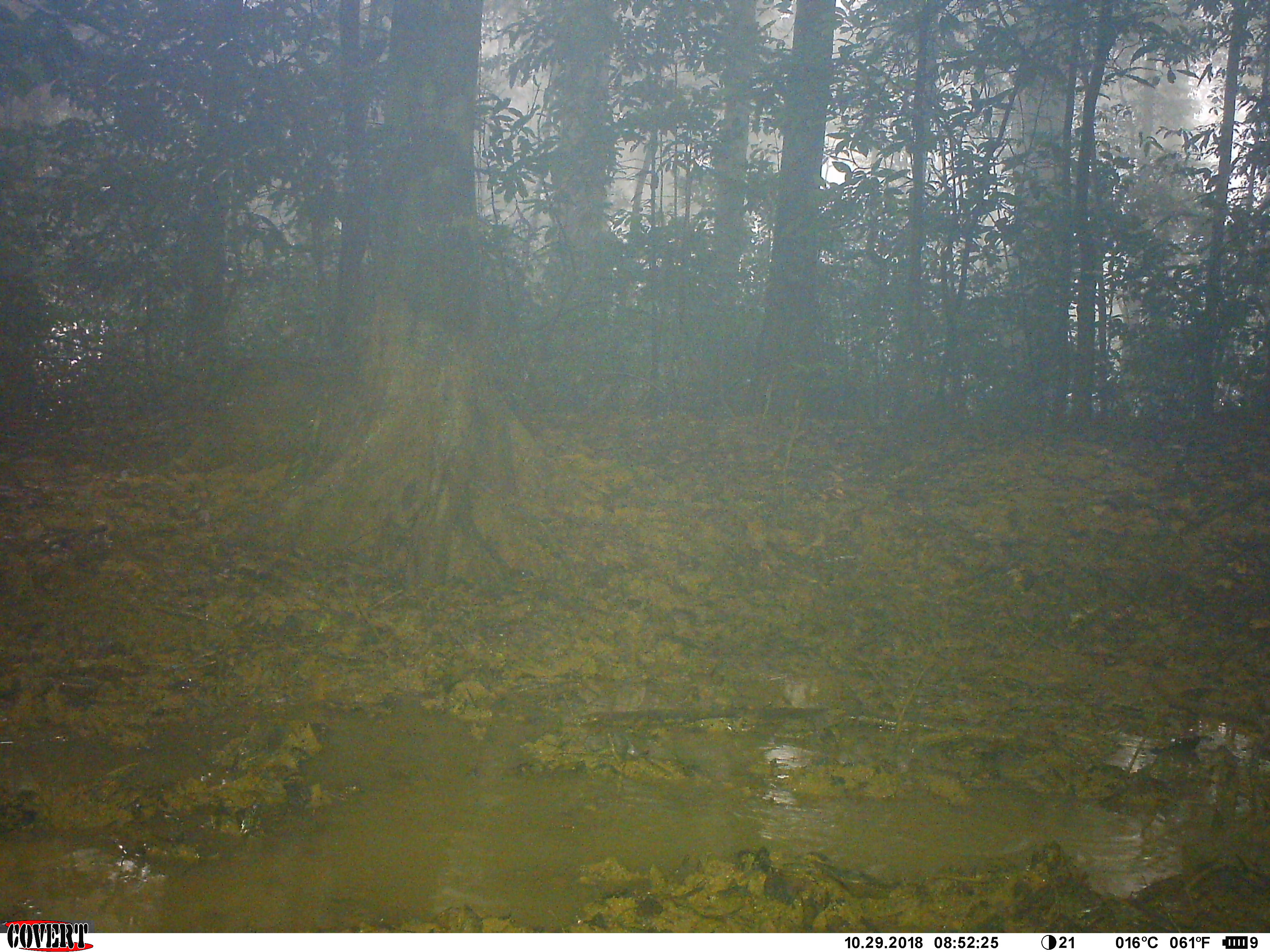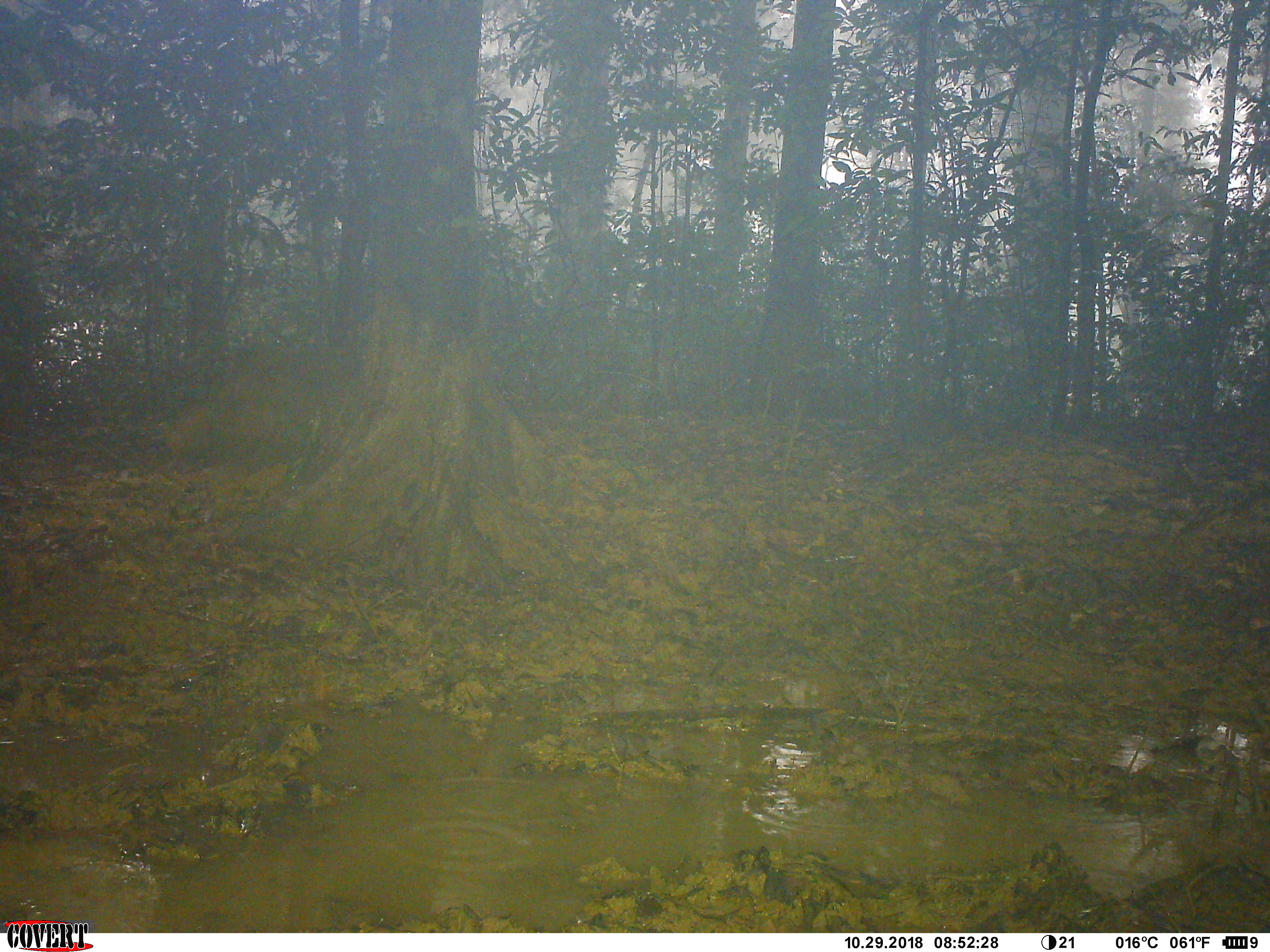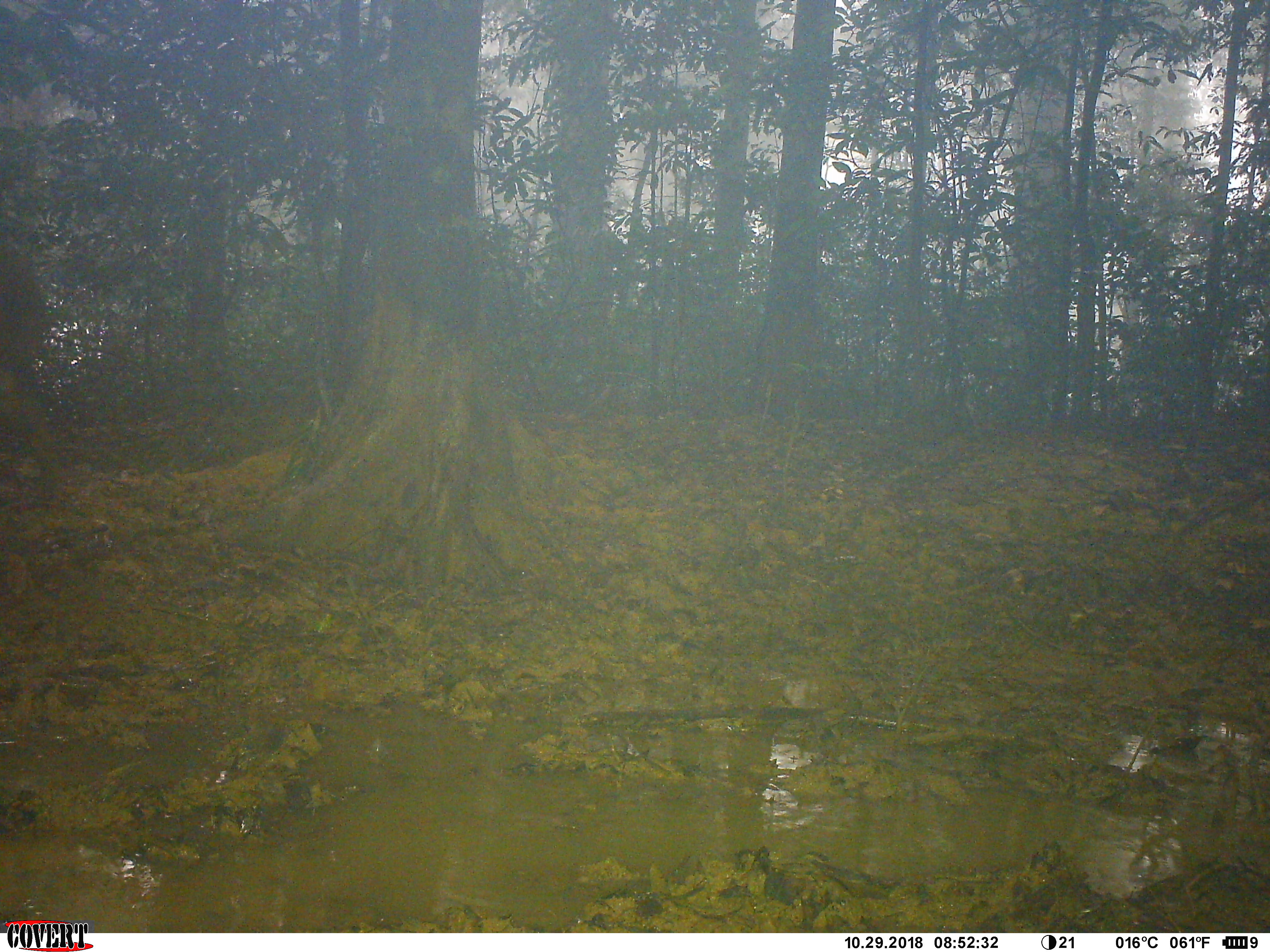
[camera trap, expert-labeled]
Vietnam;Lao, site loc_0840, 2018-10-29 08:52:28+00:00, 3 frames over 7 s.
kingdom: Animalia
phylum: Chordata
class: Mammalia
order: Artiodactyla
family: Suidae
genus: Sus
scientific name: Sus scrofa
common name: eurasian wild pig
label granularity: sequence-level